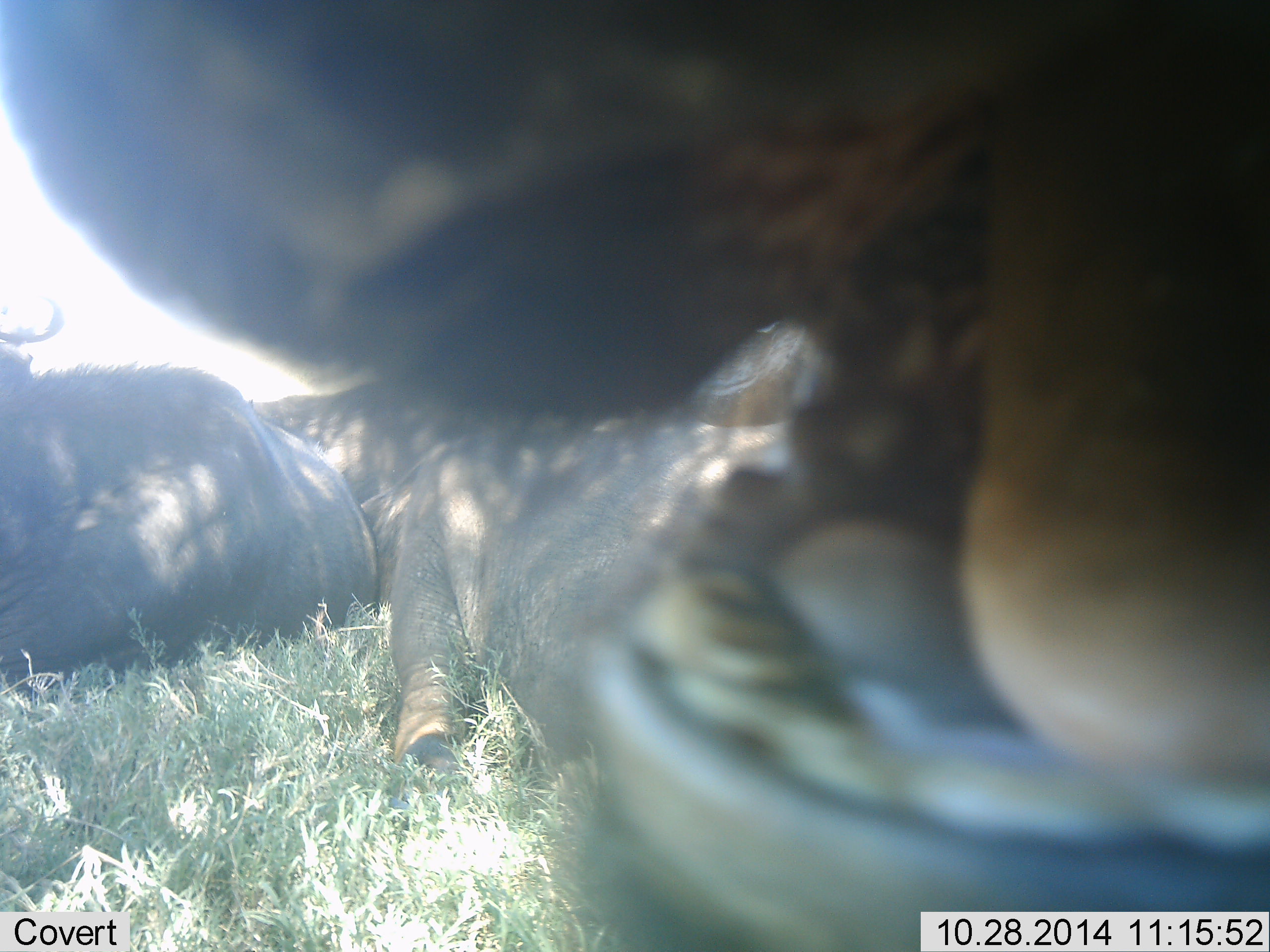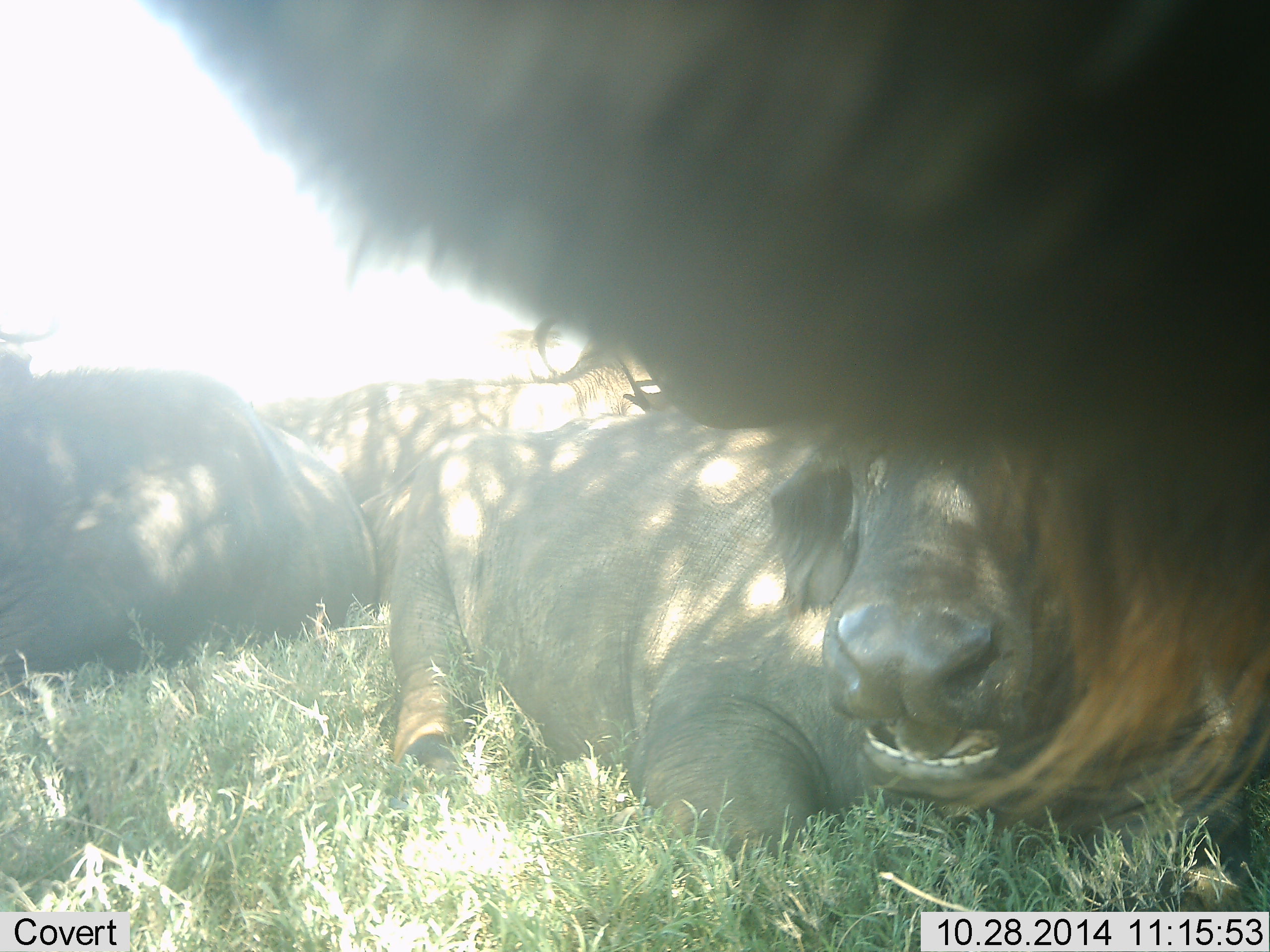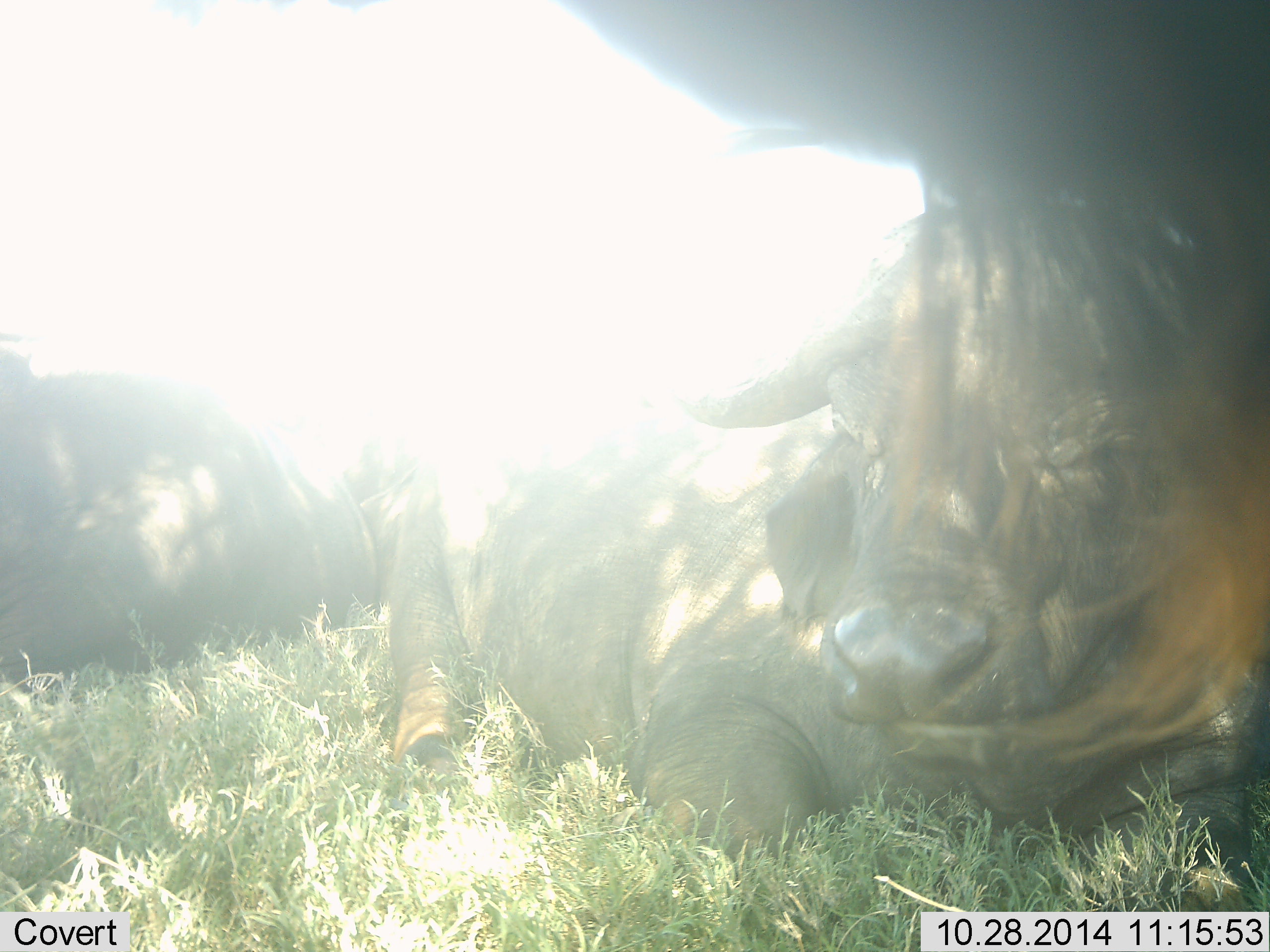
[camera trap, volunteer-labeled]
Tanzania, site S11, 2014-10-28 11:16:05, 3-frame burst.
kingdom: Animalia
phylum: Chordata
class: Mammalia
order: Artiodactyla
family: Bovidae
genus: Syncerus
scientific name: Syncerus caffer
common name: cape buffalo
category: buffalo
Buffalo (cape buffalo) (Syncerus caffer), count 3. Behavior (volunteer vote fractions): standing 10%, resting 100%, moving 10%, interacting 0%. Young present (vote fraction): 0%. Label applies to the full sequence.